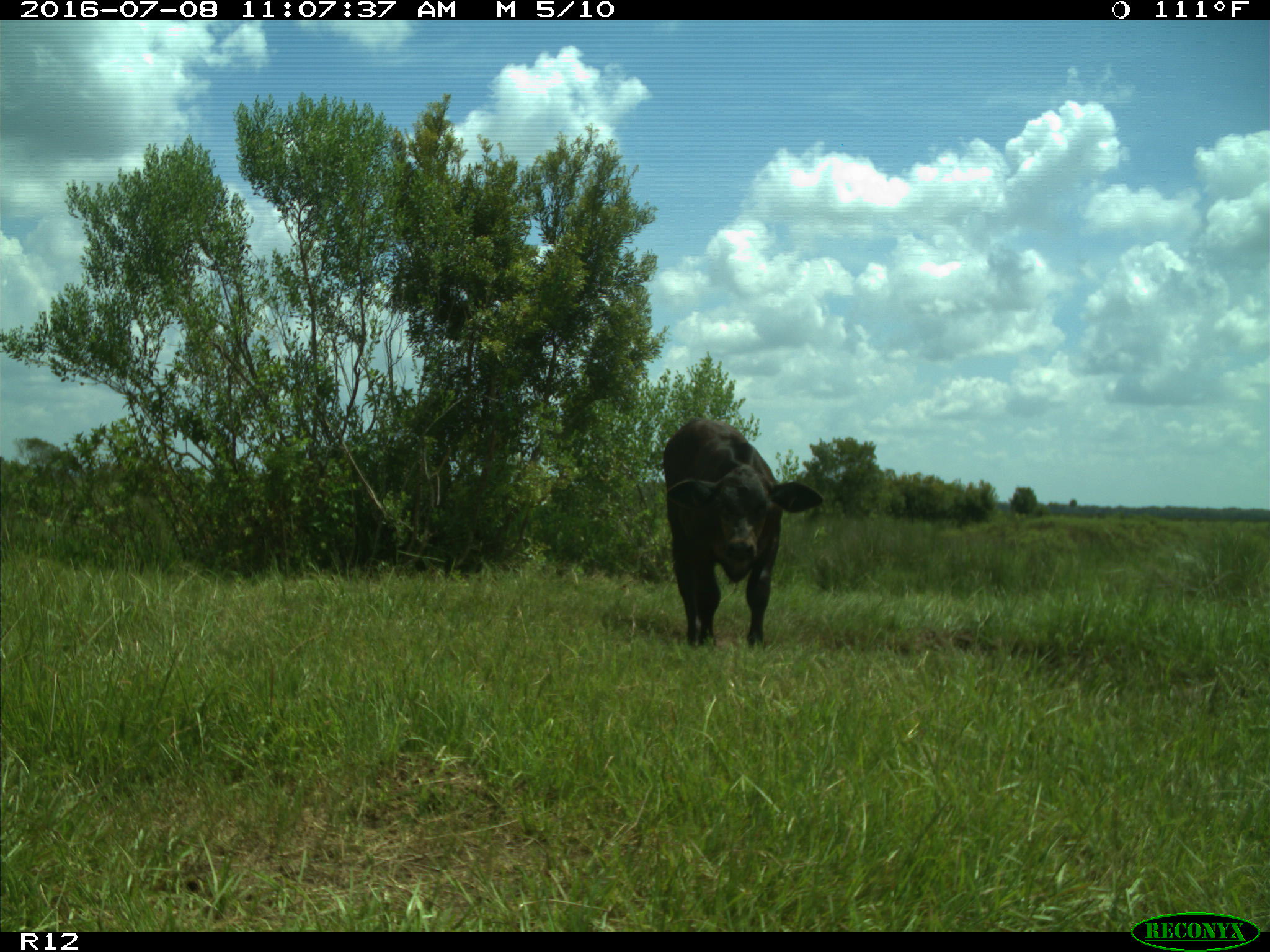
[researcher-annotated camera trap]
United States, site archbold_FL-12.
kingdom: Animalia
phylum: Chordata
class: Mammalia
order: Artiodactyla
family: Bovidae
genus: Bos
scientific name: Bos taurus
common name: domestic cow